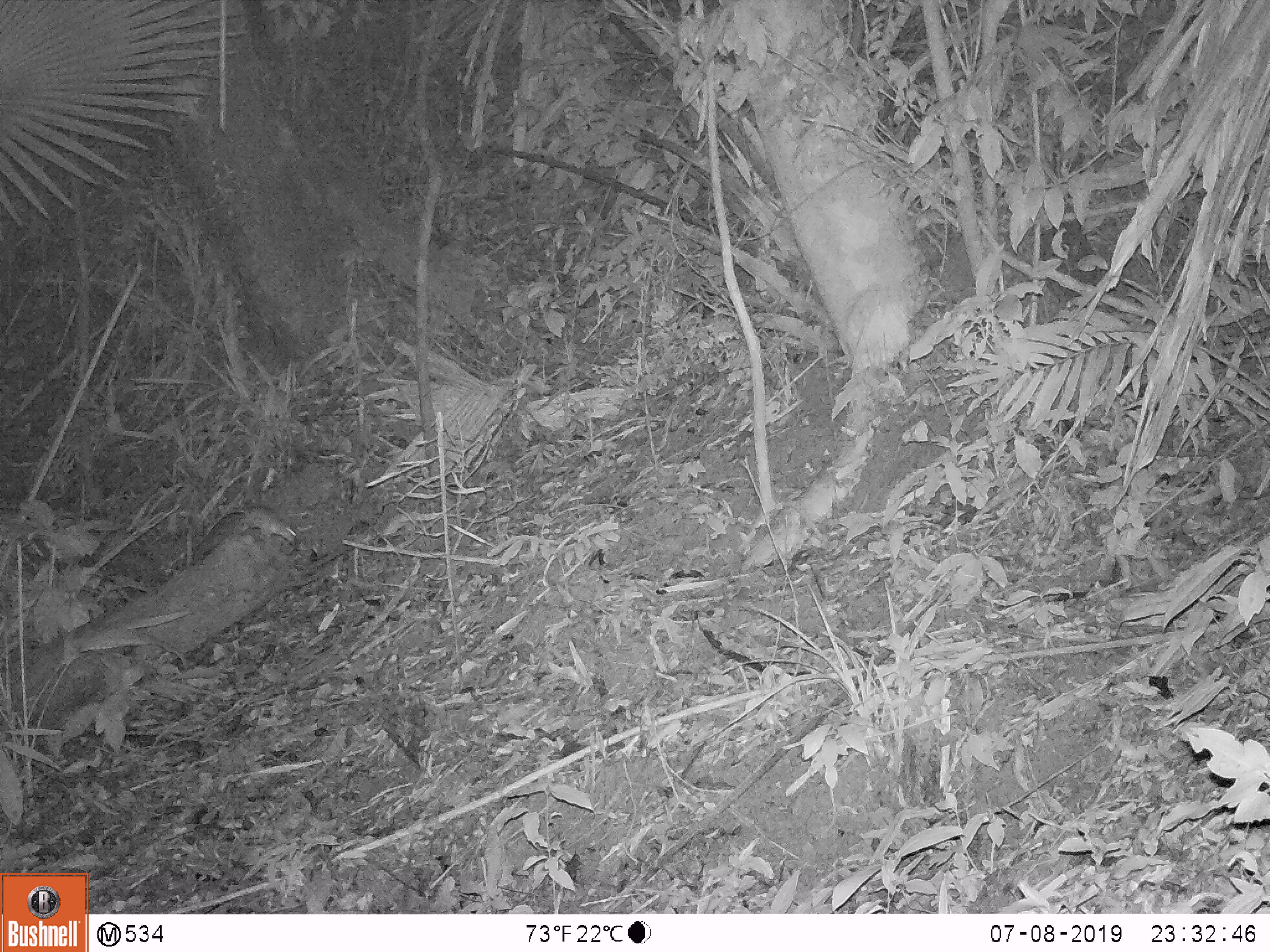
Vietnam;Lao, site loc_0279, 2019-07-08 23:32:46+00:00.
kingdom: Animalia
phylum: Chordata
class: Mammalia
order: Rodentia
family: Muridae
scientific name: Muridae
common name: old-world mice and rats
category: unidentified murid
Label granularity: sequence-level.